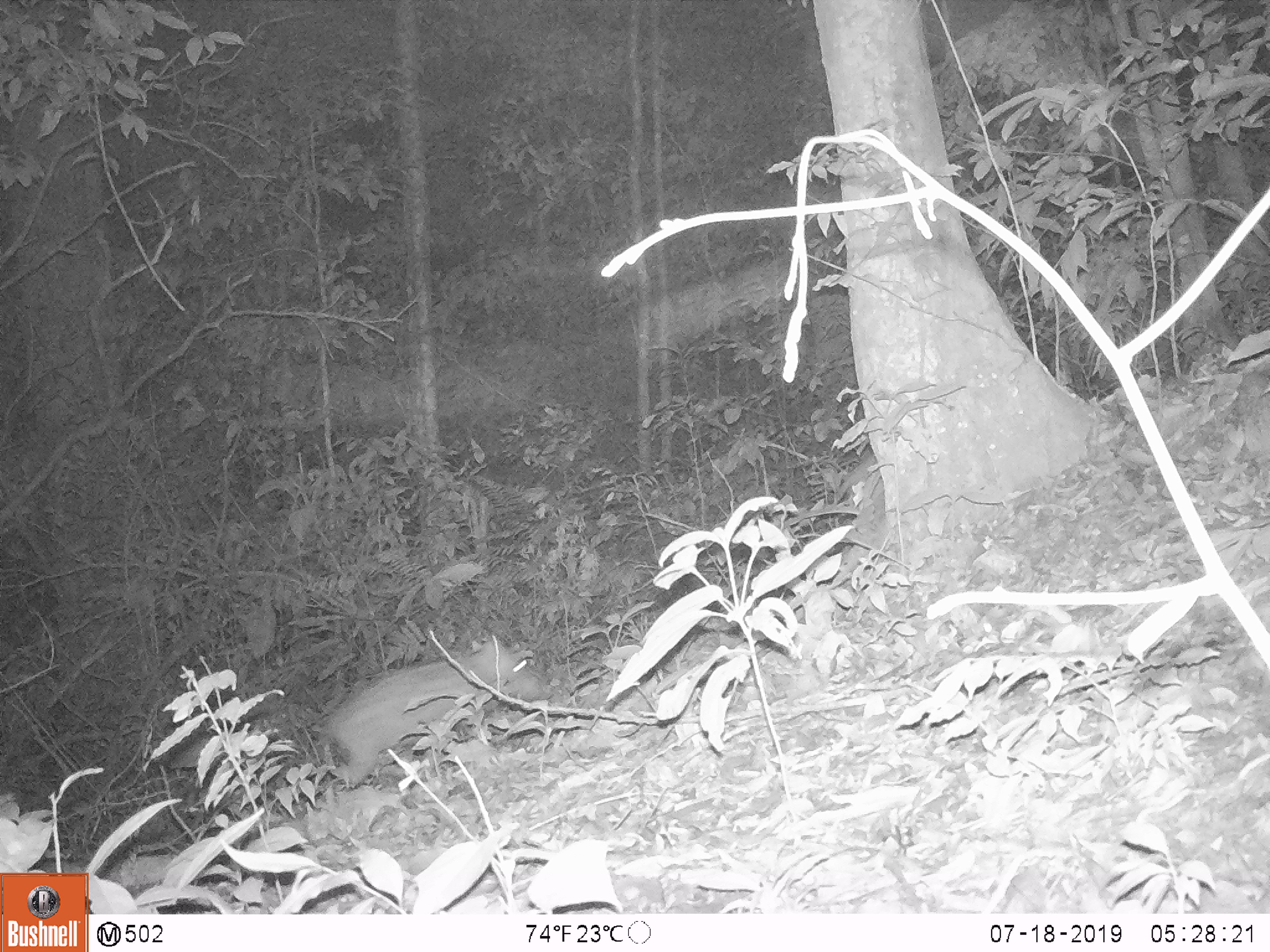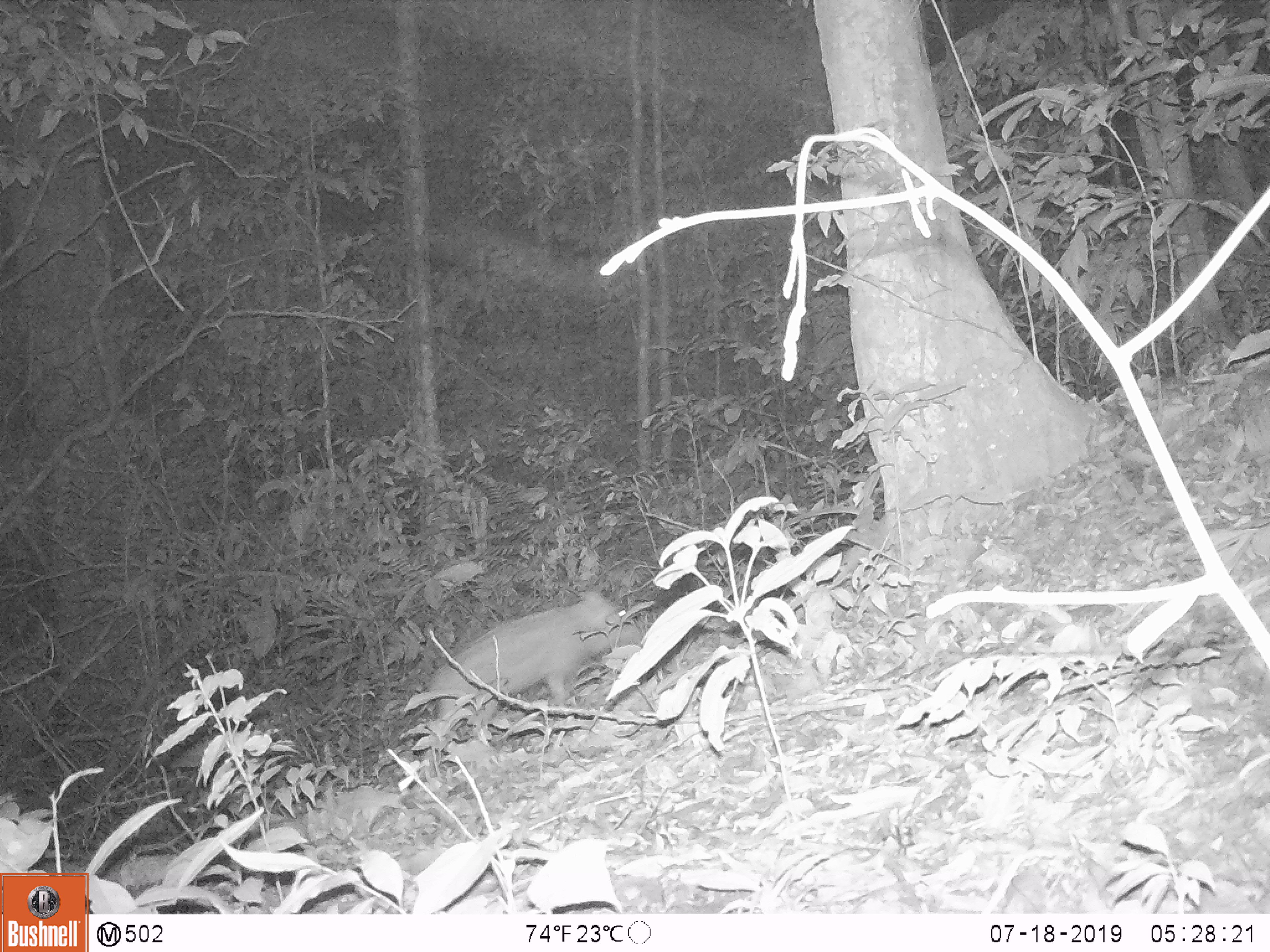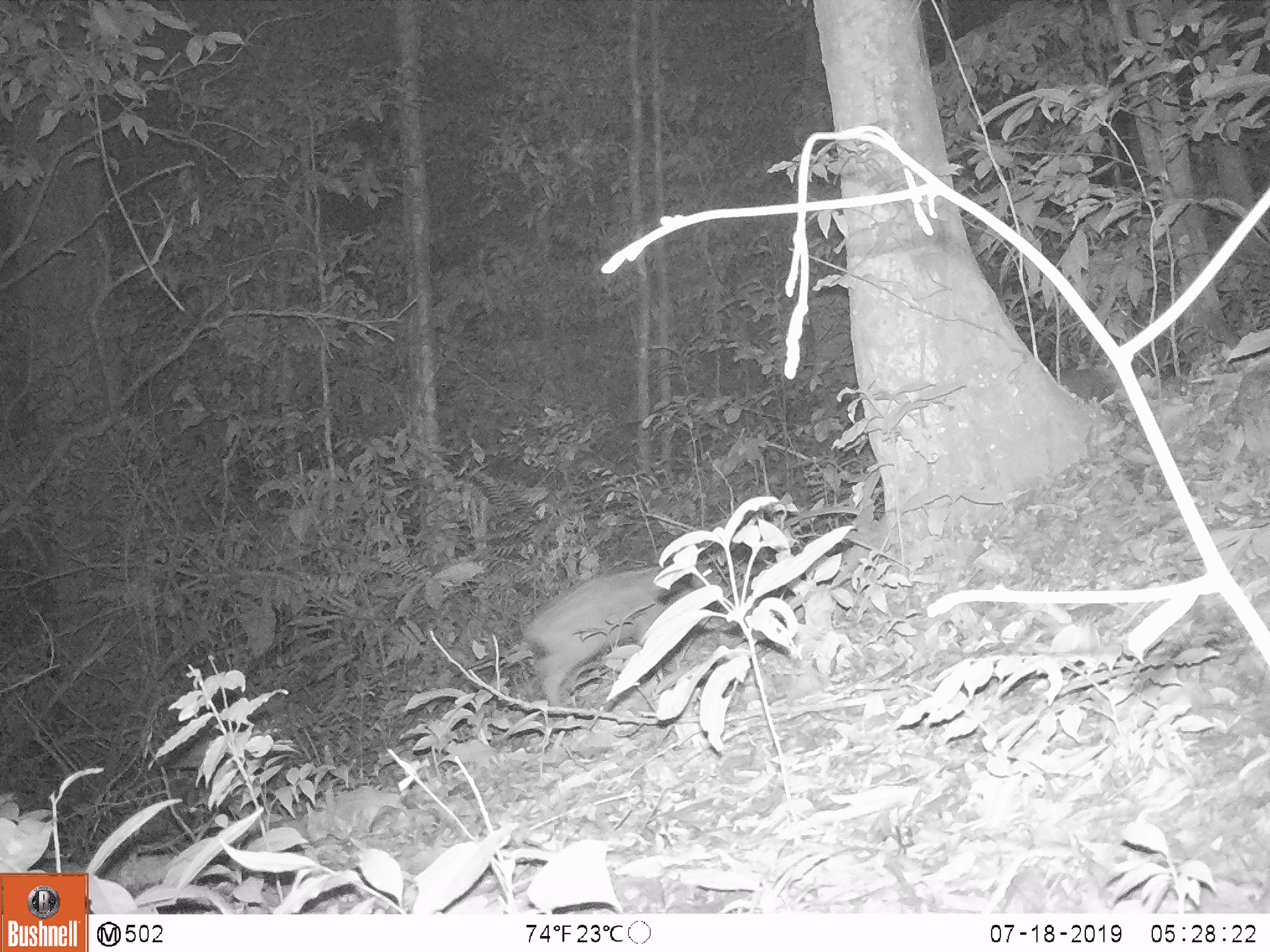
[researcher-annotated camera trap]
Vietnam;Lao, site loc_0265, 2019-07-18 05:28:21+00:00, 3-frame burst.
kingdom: Animalia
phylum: Chordata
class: Mammalia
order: Artiodactyla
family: Suidae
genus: Sus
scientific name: Sus scrofa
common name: eurasian wild pig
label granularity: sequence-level